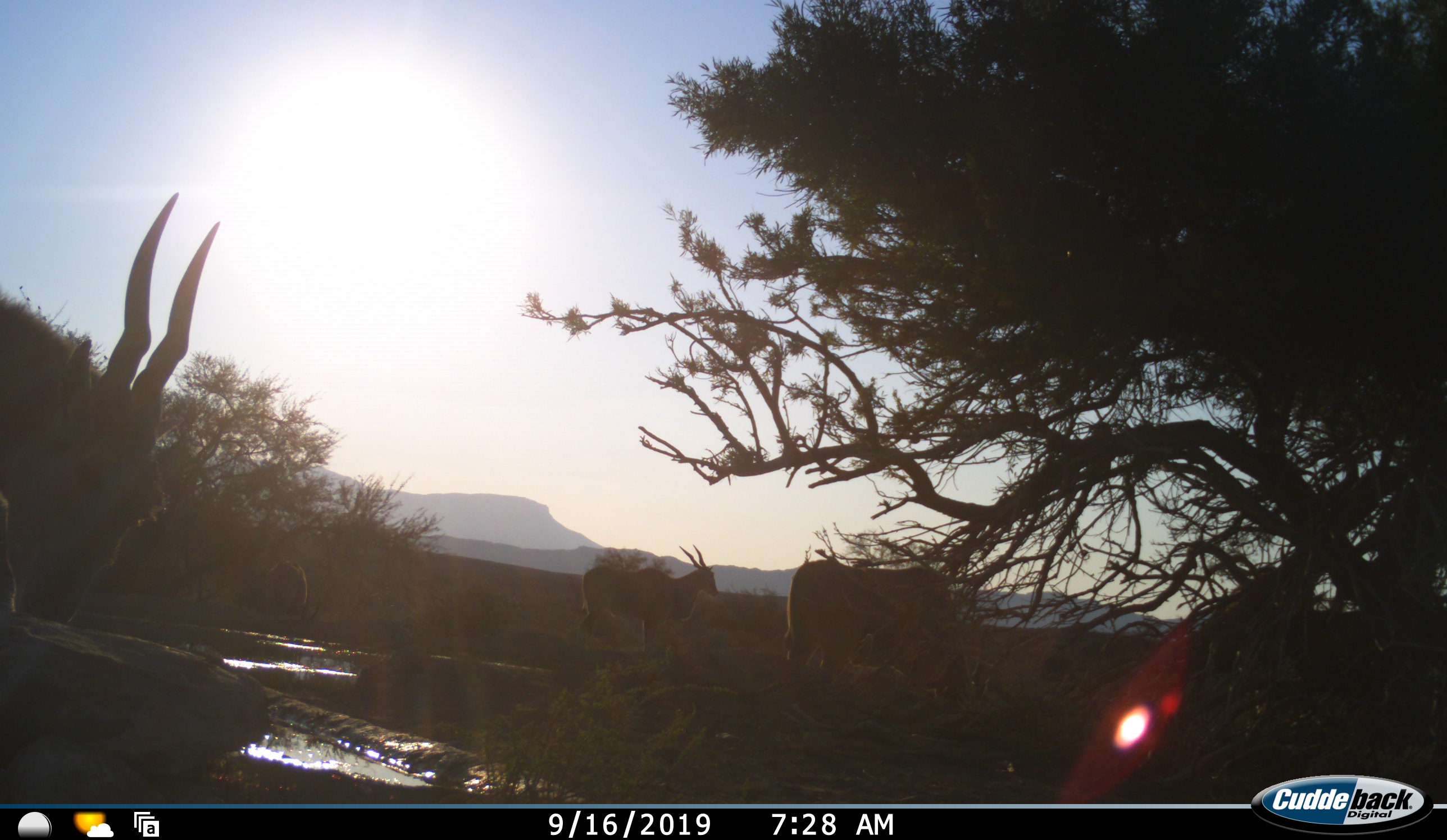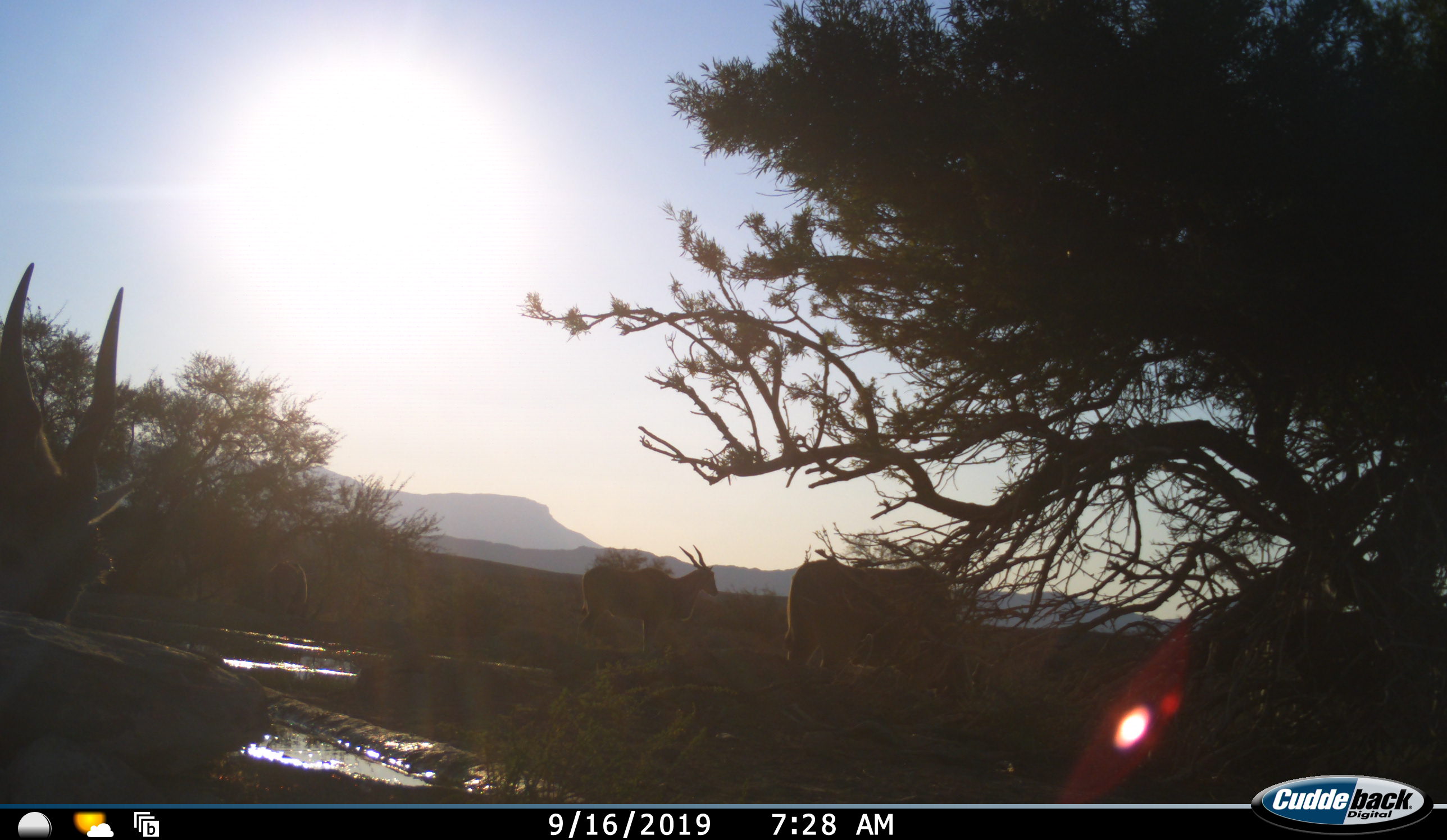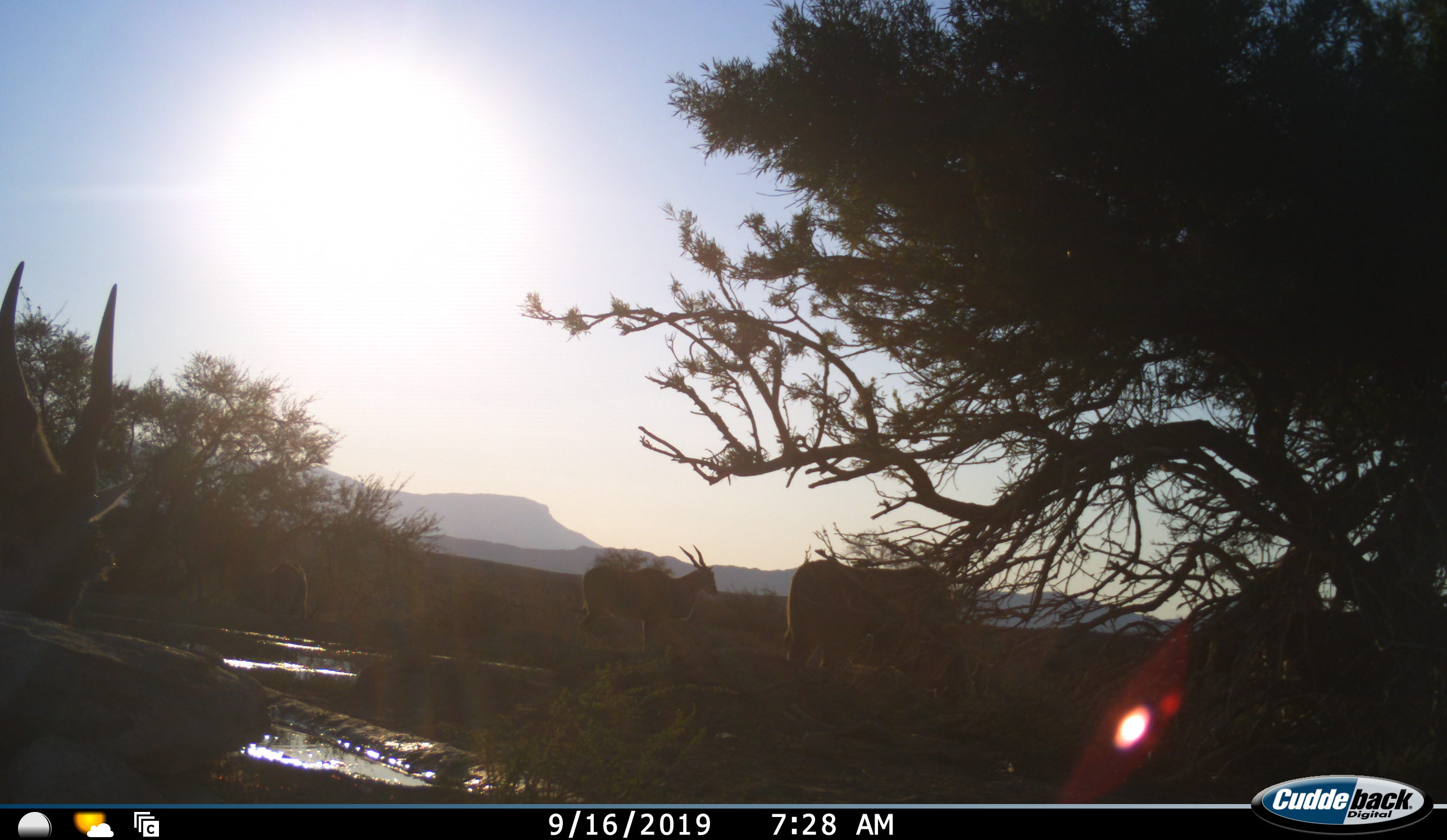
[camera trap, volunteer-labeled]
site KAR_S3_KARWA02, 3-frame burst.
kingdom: Animalia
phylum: Chordata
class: Mammalia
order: Artiodactyla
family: Bovidae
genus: Tragelaphus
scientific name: Tragelaphus oryx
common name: eland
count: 4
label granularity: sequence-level